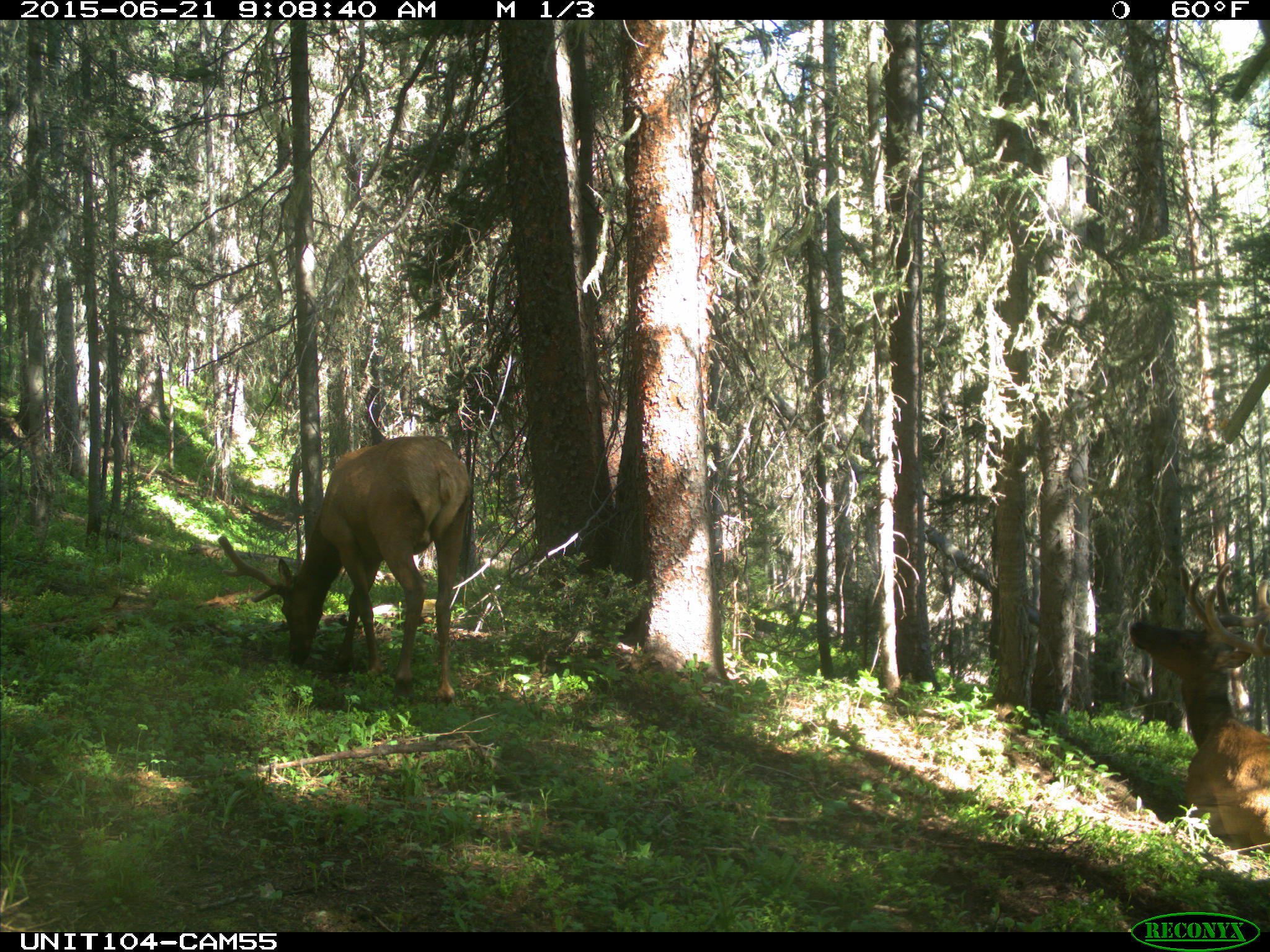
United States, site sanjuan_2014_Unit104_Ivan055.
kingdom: Animalia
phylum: Chordata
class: Mammalia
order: Artiodactyla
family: Cervidae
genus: Cervus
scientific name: Cervus elaphus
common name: red deer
Cervus elaphus (red deer).